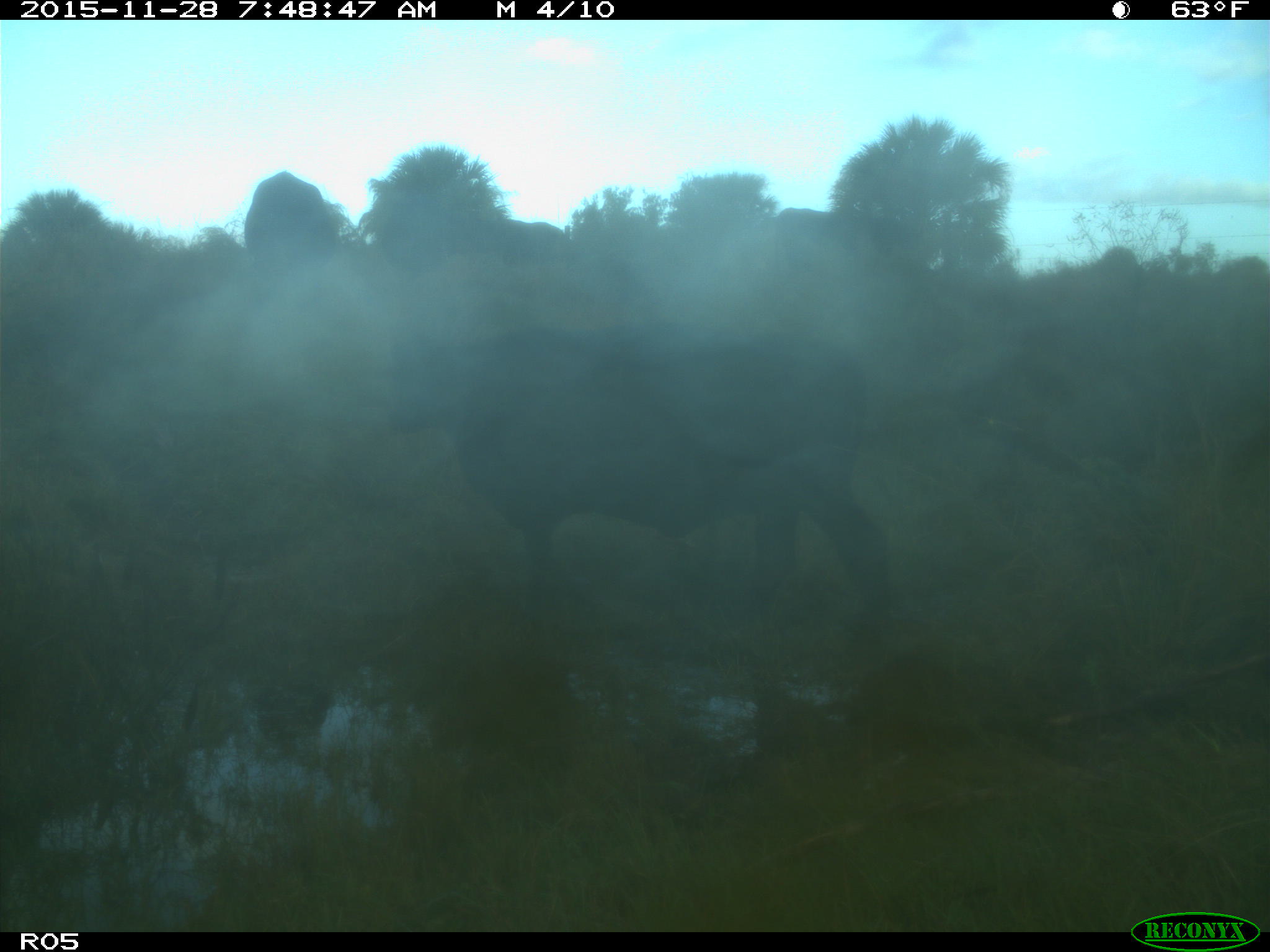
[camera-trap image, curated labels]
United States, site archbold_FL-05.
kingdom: Animalia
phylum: Chordata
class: Mammalia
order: Artiodactyla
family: Bovidae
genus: Bos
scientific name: Bos taurus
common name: domestic cow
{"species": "Bos taurus (domestic cow)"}